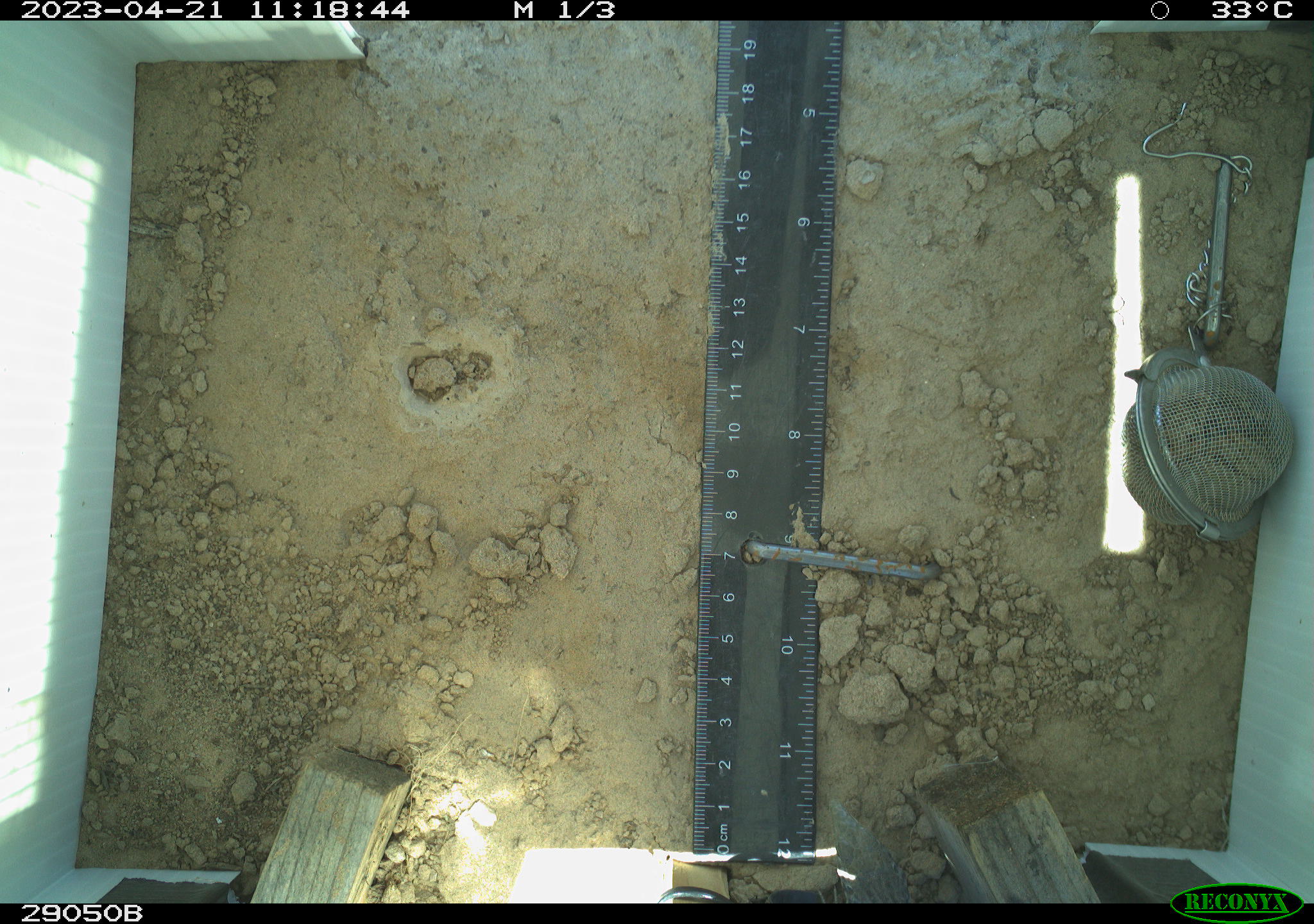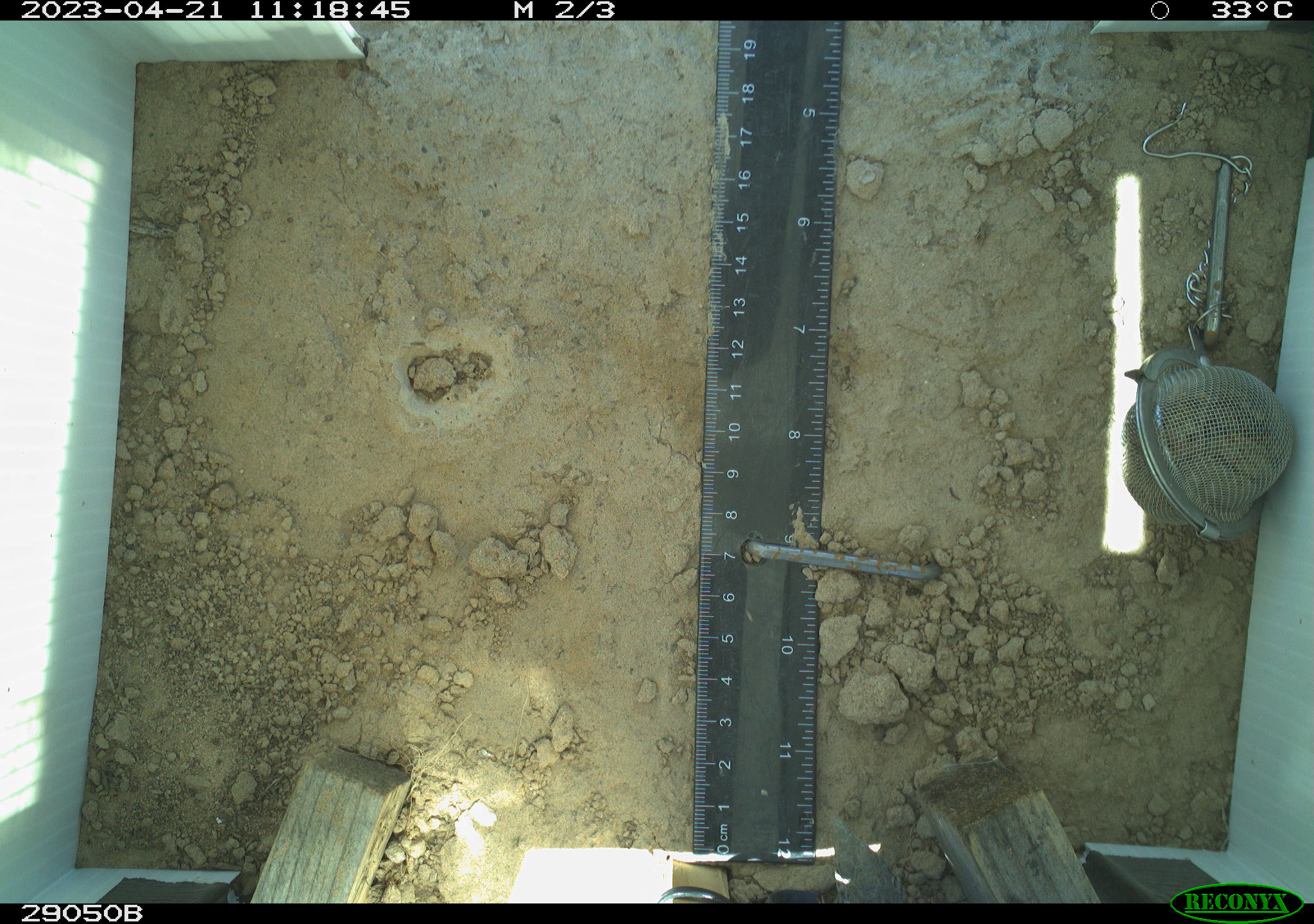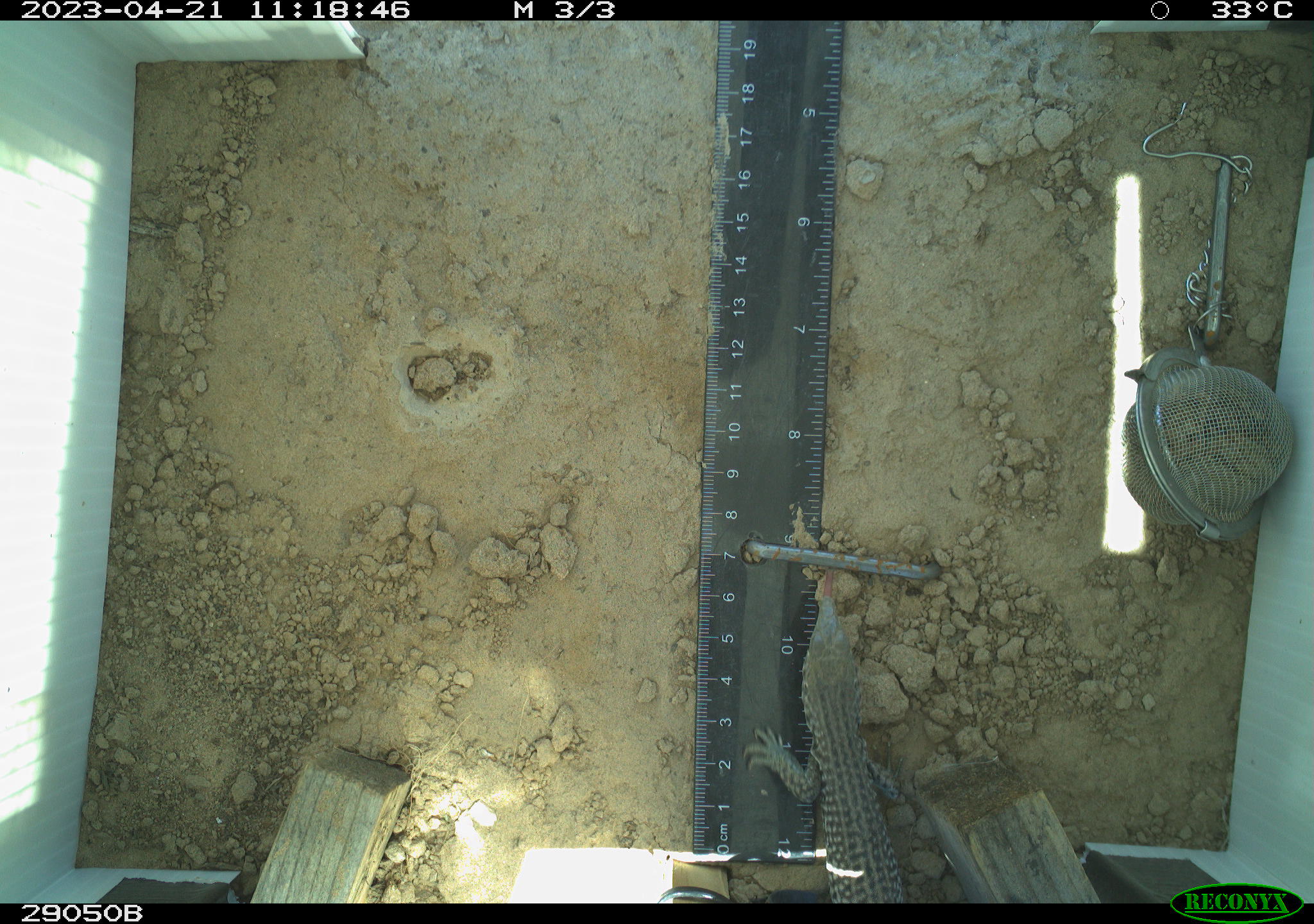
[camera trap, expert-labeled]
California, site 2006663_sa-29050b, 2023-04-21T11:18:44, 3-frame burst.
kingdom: Animalia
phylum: Chordata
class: Reptilia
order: Squamata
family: Teiidae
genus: Aspidoscelis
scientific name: Aspidoscelis tigris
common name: western whiptail